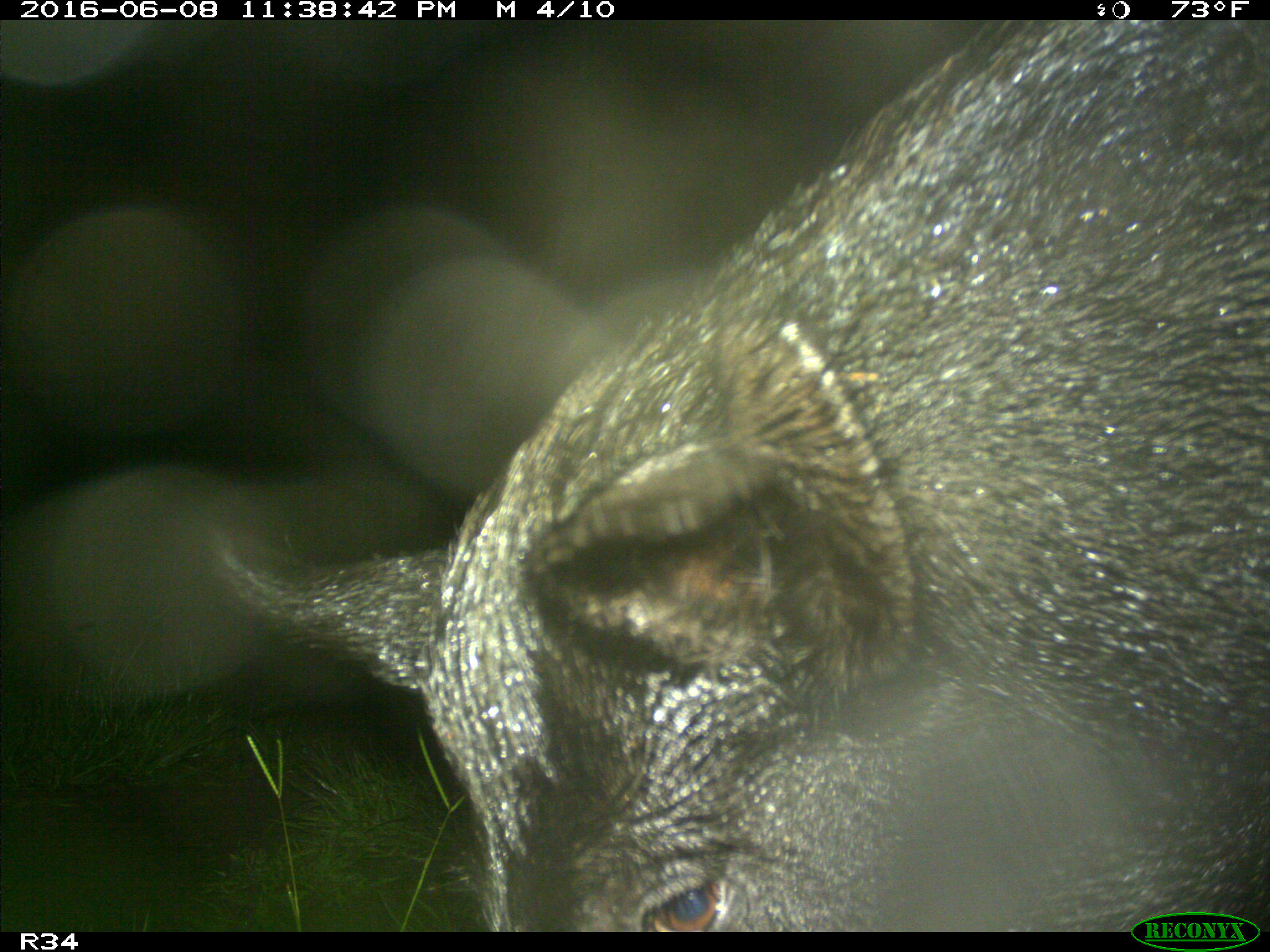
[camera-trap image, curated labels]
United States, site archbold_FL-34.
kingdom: Animalia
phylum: Chordata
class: Mammalia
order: Artiodactyla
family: Suidae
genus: Sus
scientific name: Sus scrofa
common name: wild boar